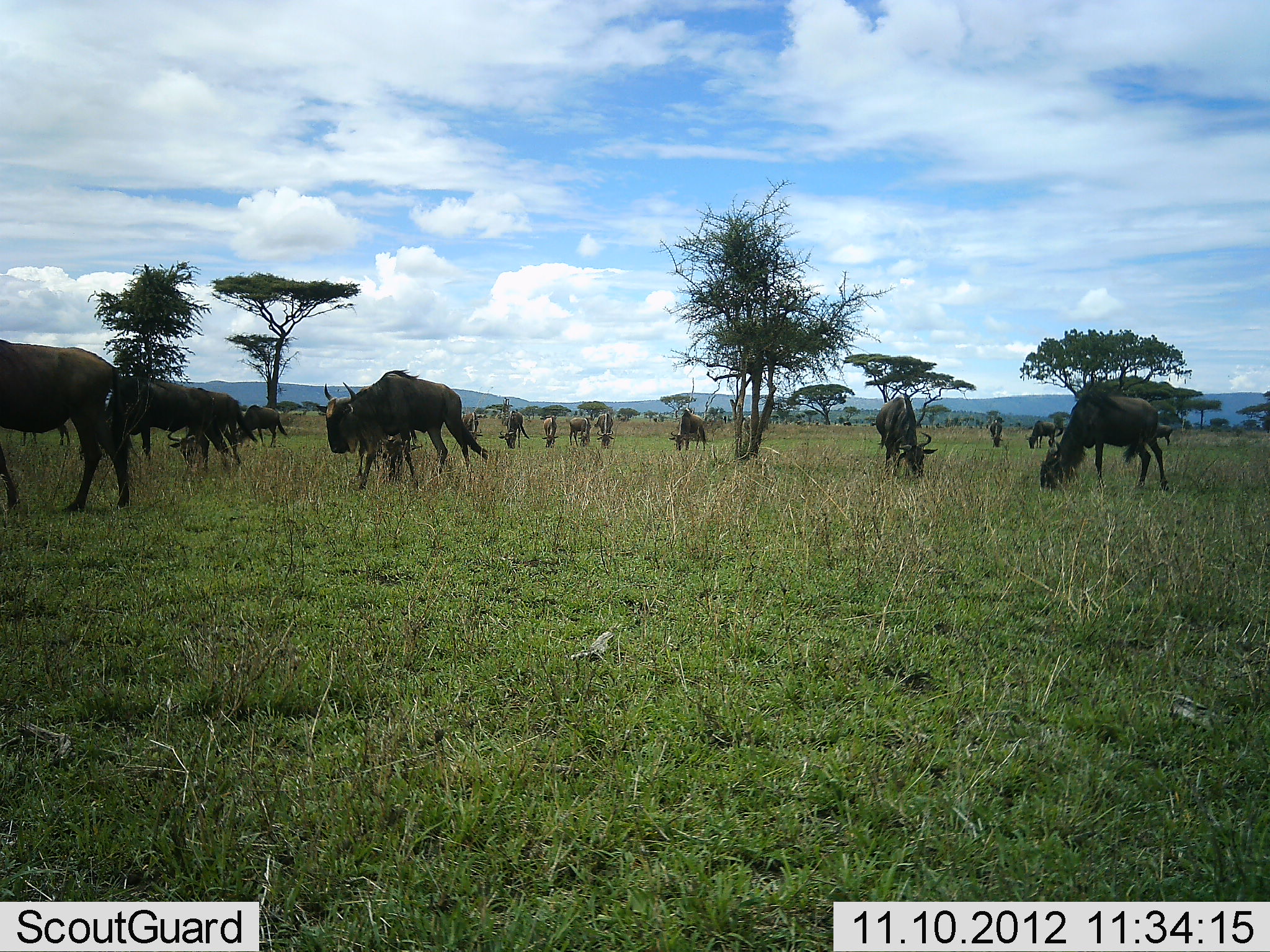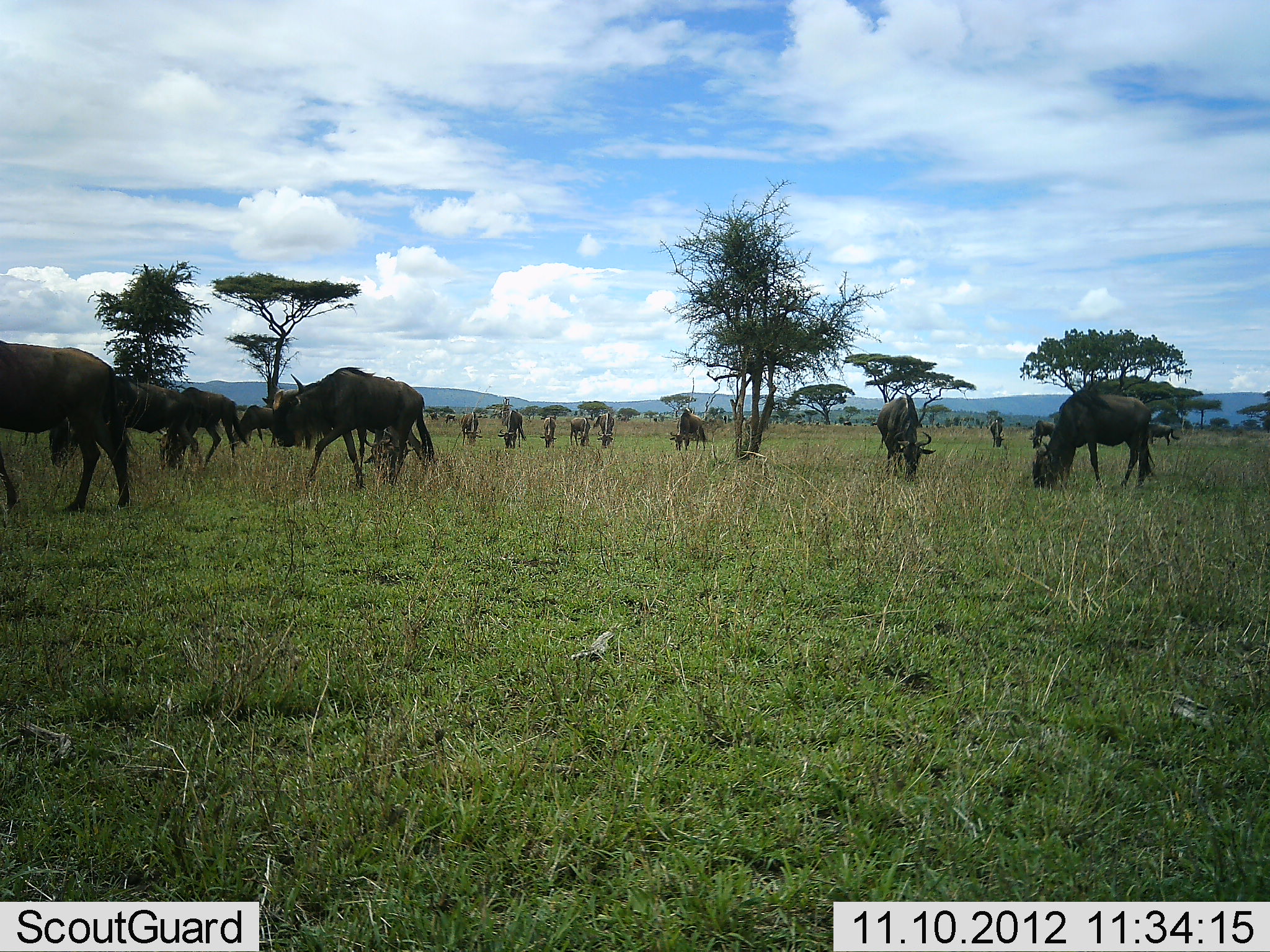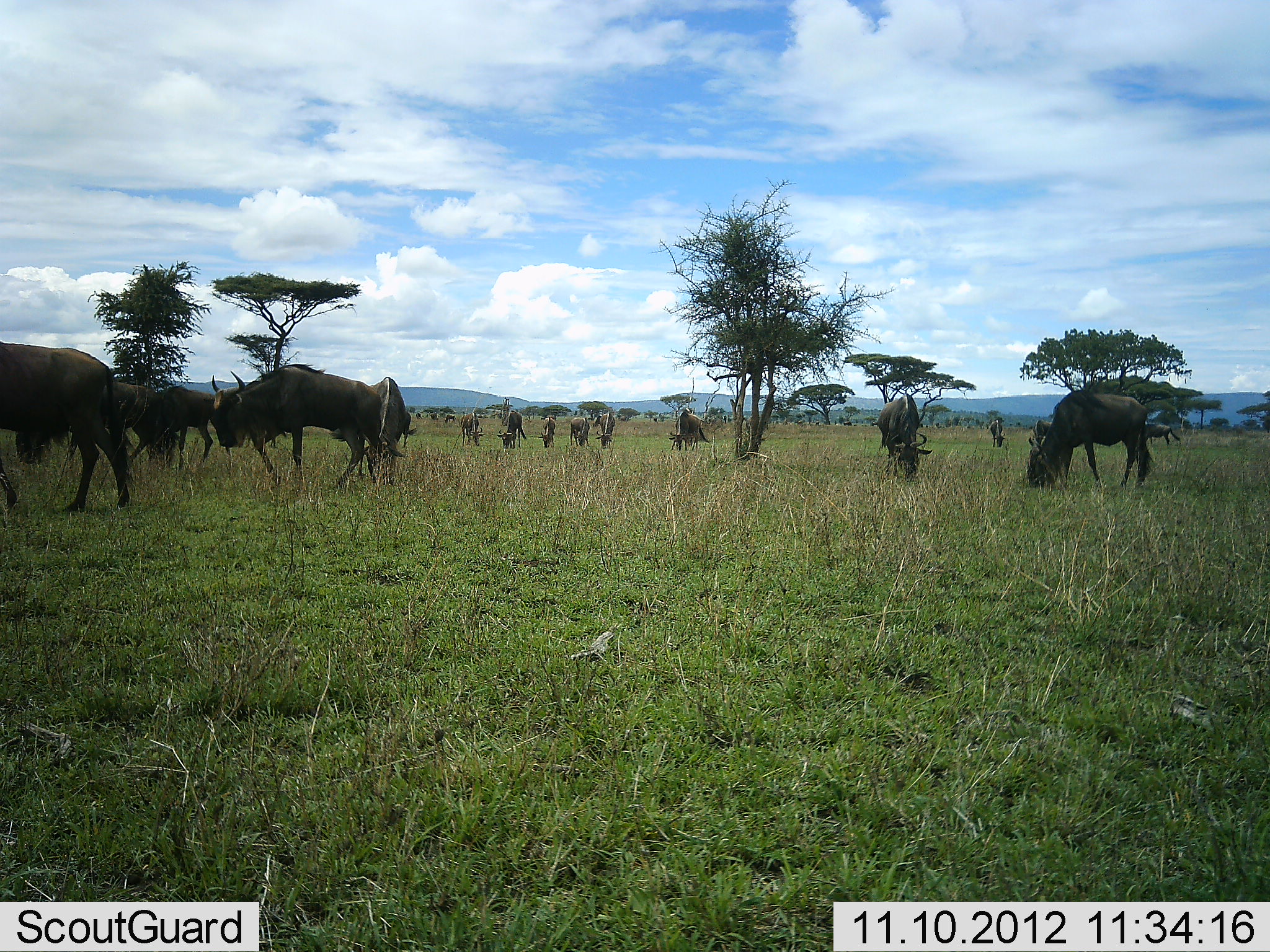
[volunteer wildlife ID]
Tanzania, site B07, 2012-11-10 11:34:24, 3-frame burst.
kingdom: Animalia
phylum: Chordata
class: Mammalia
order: Artiodactyla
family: Bovidae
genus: Connochaetes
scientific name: Connochaetes taurinus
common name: blue wildebeest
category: wildebeest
Wildebeest (blue wildebeest) (Connochaetes taurinus), count 11-50. Behavior (volunteer vote fractions): standing 40%, resting 0%, moving 90%, interacting 0%. Young present (vote fraction): 0%. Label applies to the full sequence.